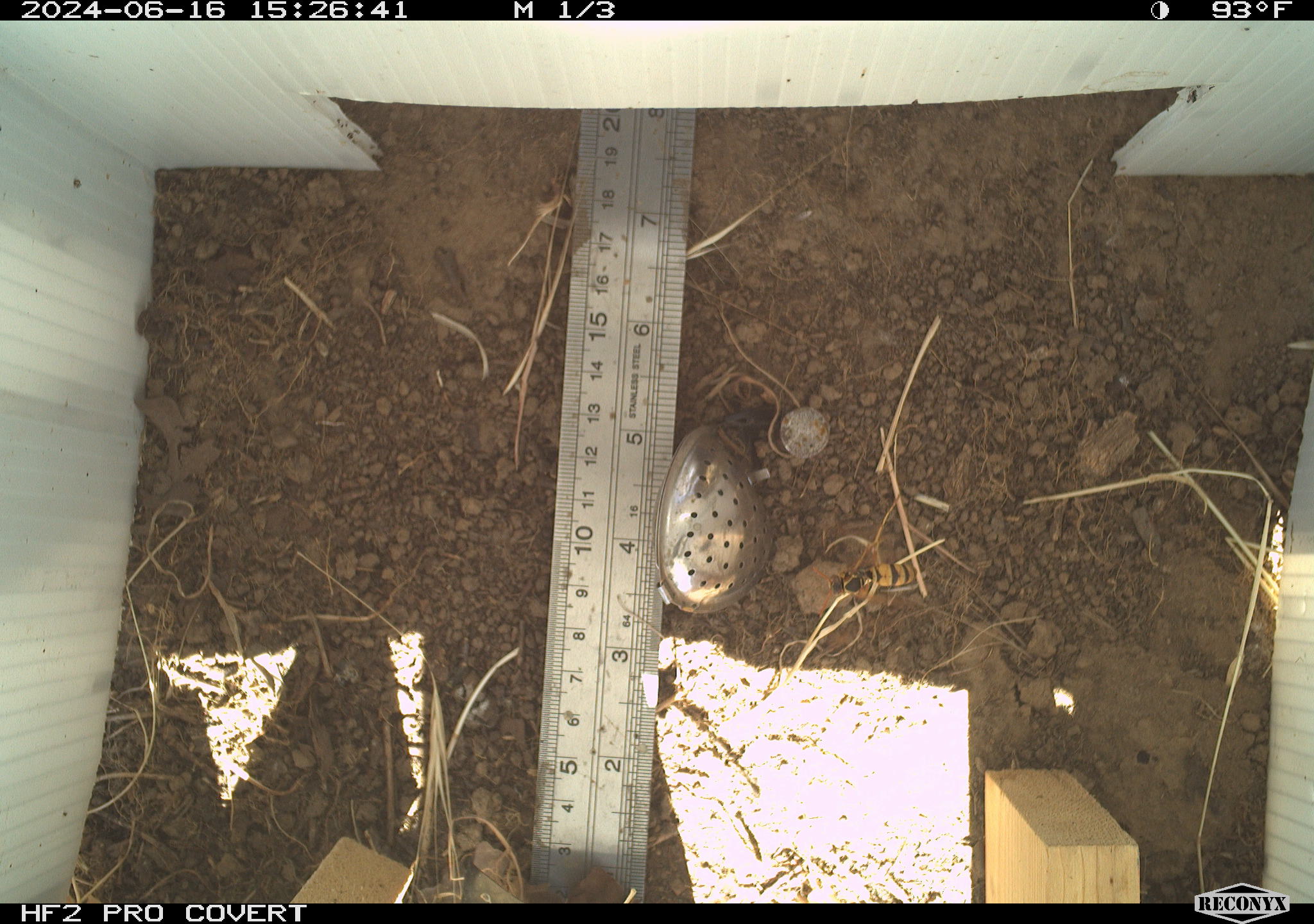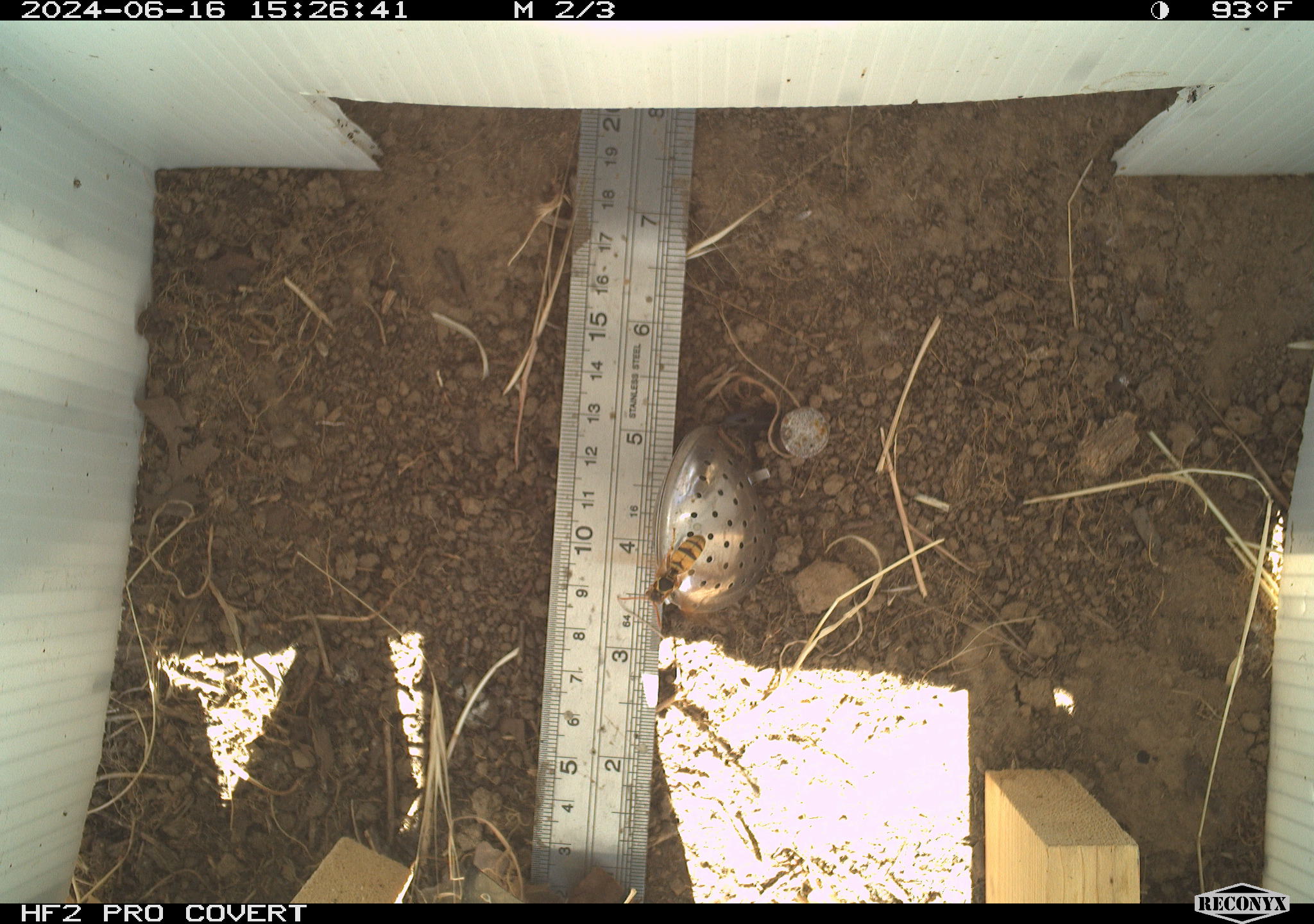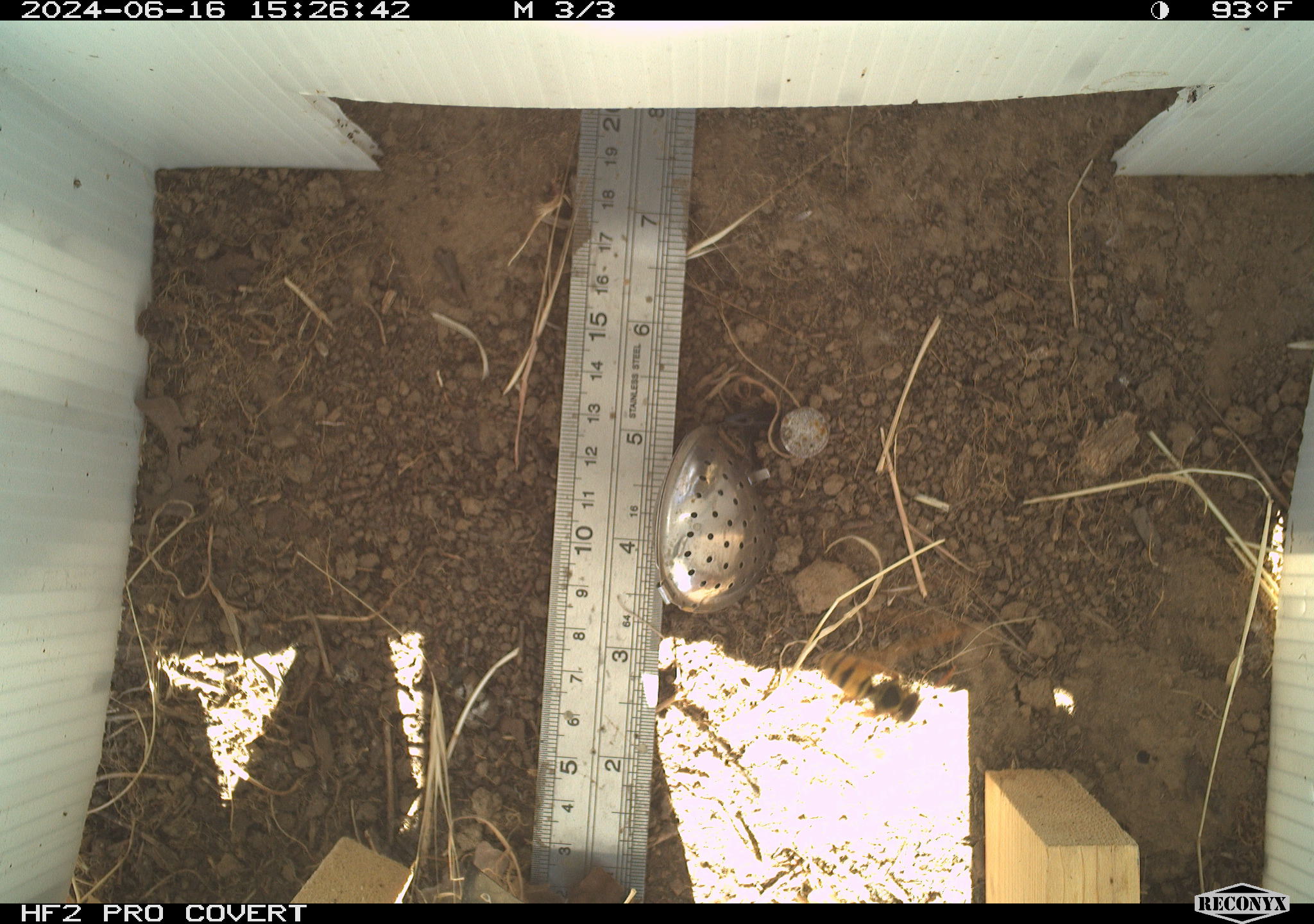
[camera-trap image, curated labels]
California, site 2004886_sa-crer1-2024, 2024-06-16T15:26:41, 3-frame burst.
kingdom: Animalia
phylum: Arthropoda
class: Insecta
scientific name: Insecta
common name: insect